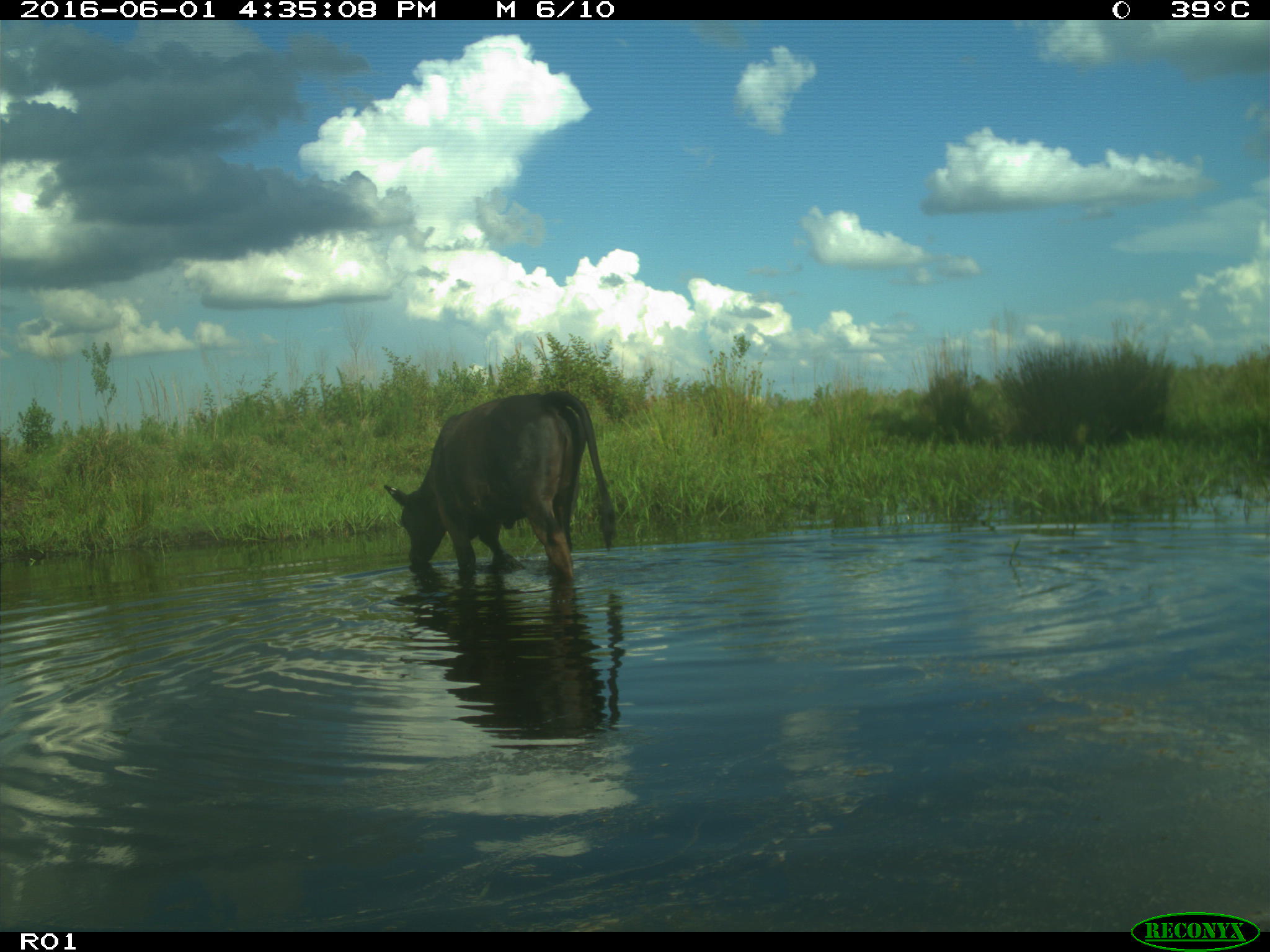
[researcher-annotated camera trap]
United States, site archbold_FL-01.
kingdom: Animalia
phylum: Chordata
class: Mammalia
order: Artiodactyla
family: Bovidae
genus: Bos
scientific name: Bos taurus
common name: domestic cow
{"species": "Bos taurus (domestic cow)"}